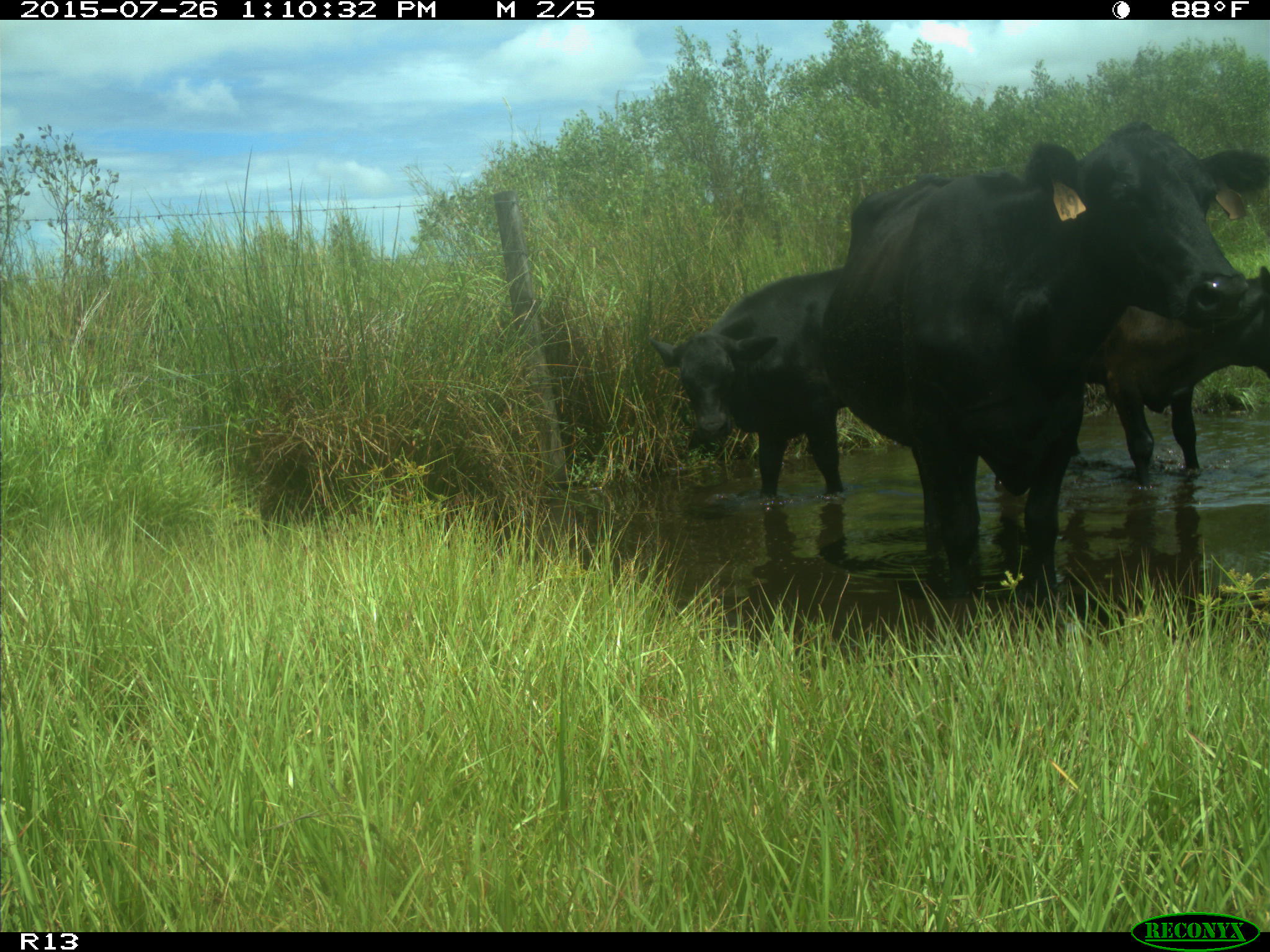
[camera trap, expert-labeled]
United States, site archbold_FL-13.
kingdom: Animalia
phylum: Chordata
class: Mammalia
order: Artiodactyla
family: Bovidae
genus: Bos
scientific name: Bos taurus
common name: domestic cow